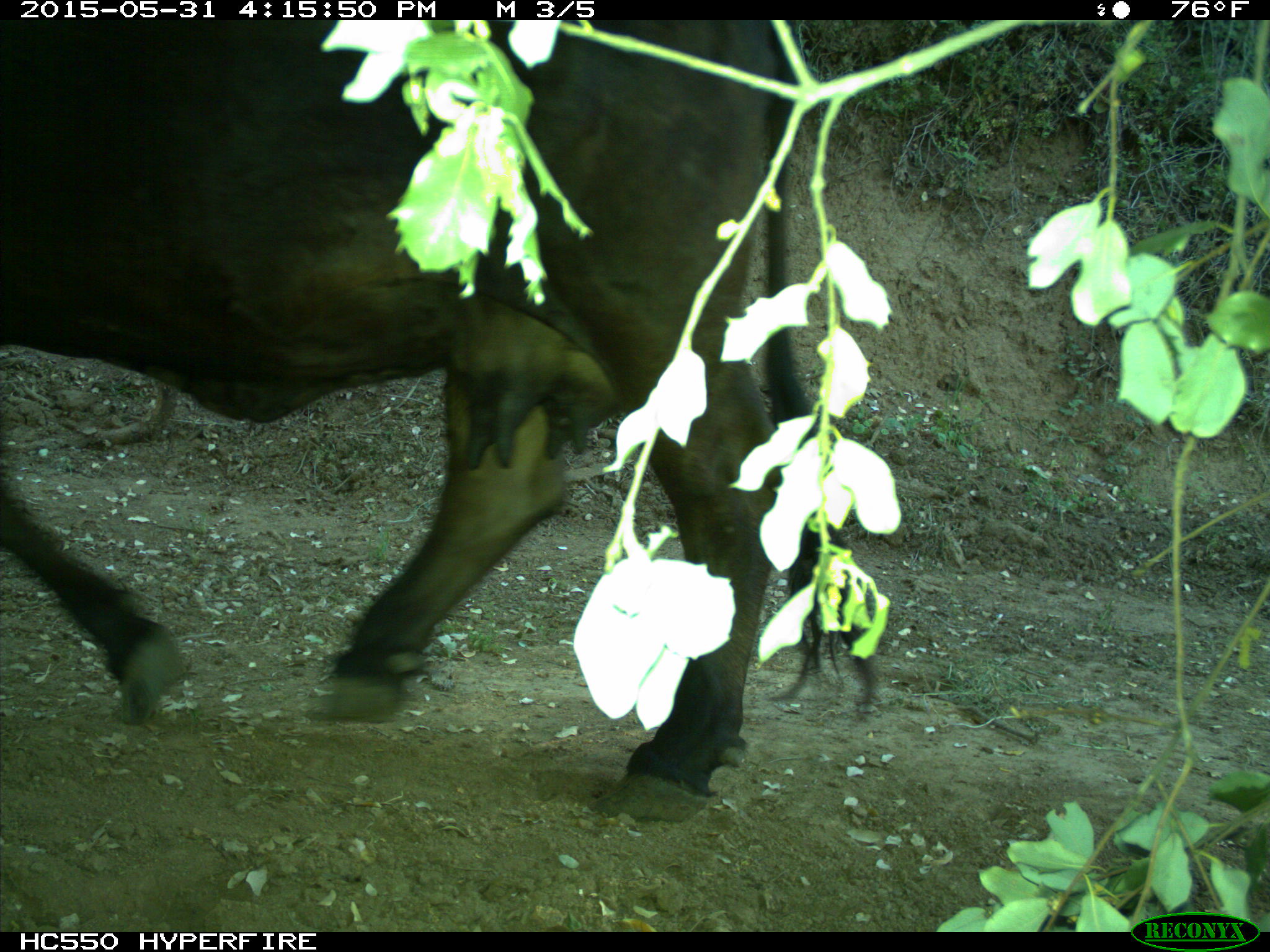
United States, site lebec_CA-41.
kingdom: Animalia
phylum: Chordata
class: Mammalia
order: Artiodactyla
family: Bovidae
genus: Bos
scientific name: Bos taurus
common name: domestic cow